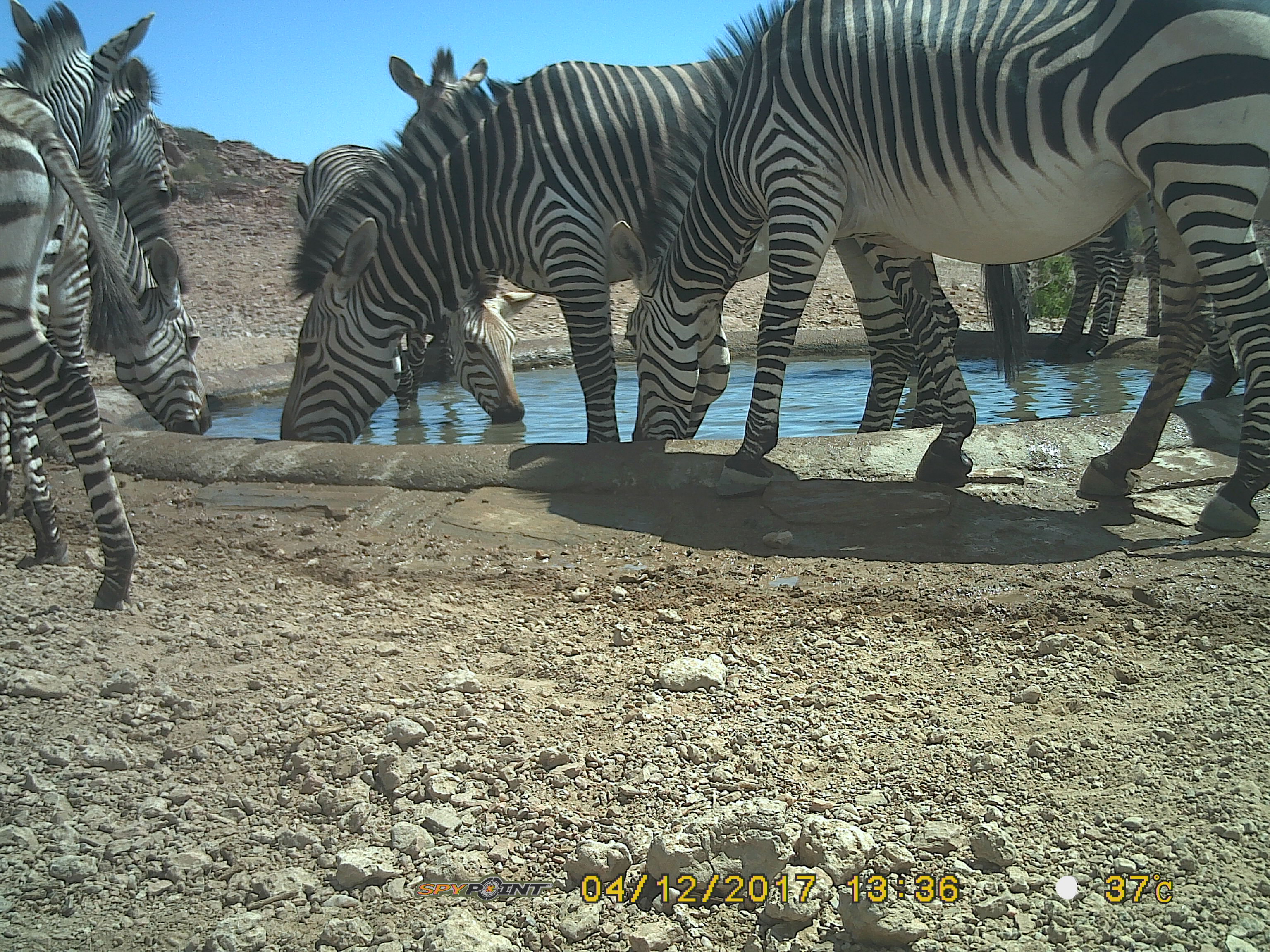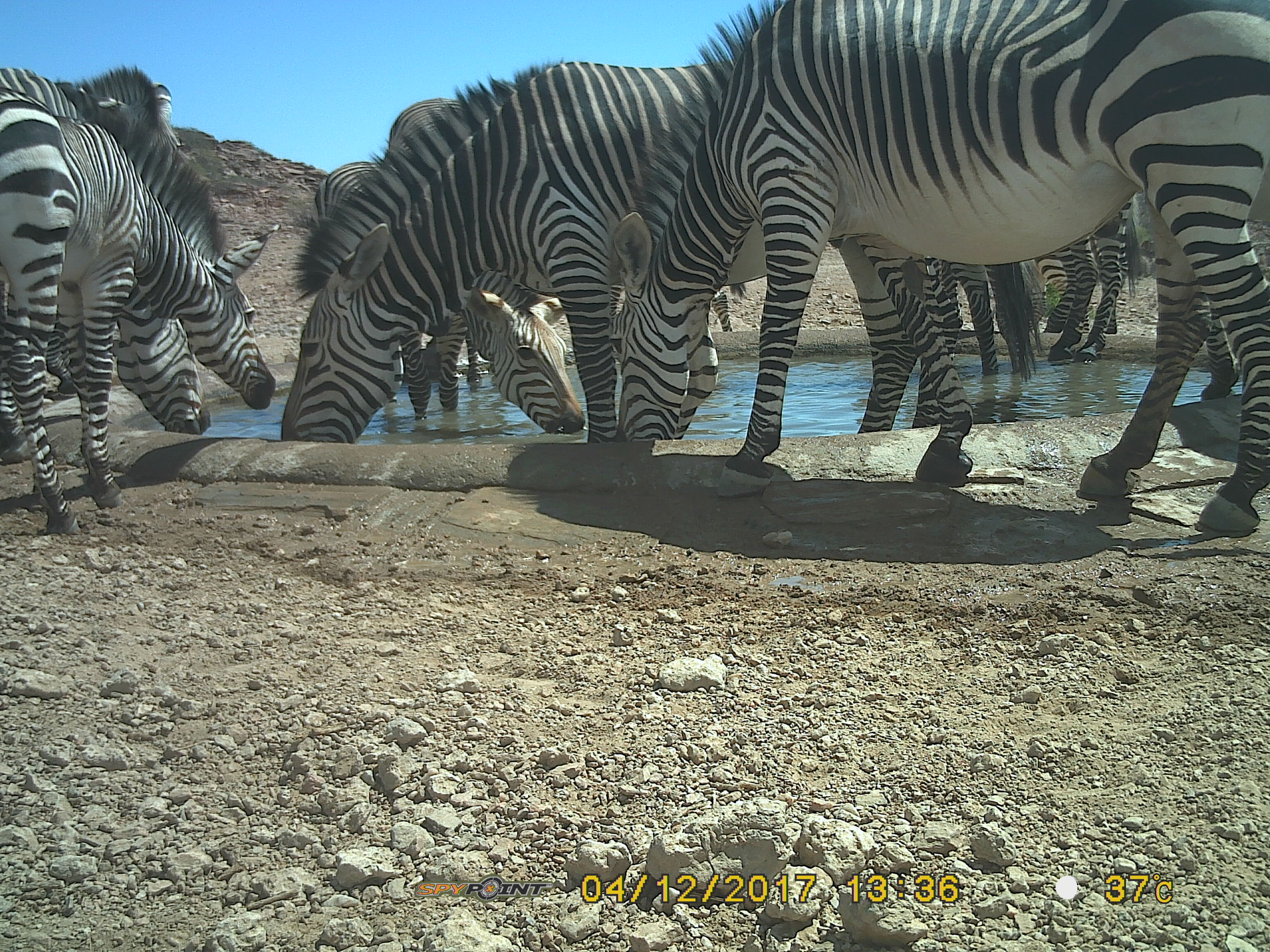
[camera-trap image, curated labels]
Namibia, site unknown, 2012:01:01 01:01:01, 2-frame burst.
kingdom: Animalia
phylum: Chordata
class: Mammalia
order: Perissodactyla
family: Equidae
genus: Equus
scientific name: Equus zebra hartmannae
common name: hartmann's mountain zebra